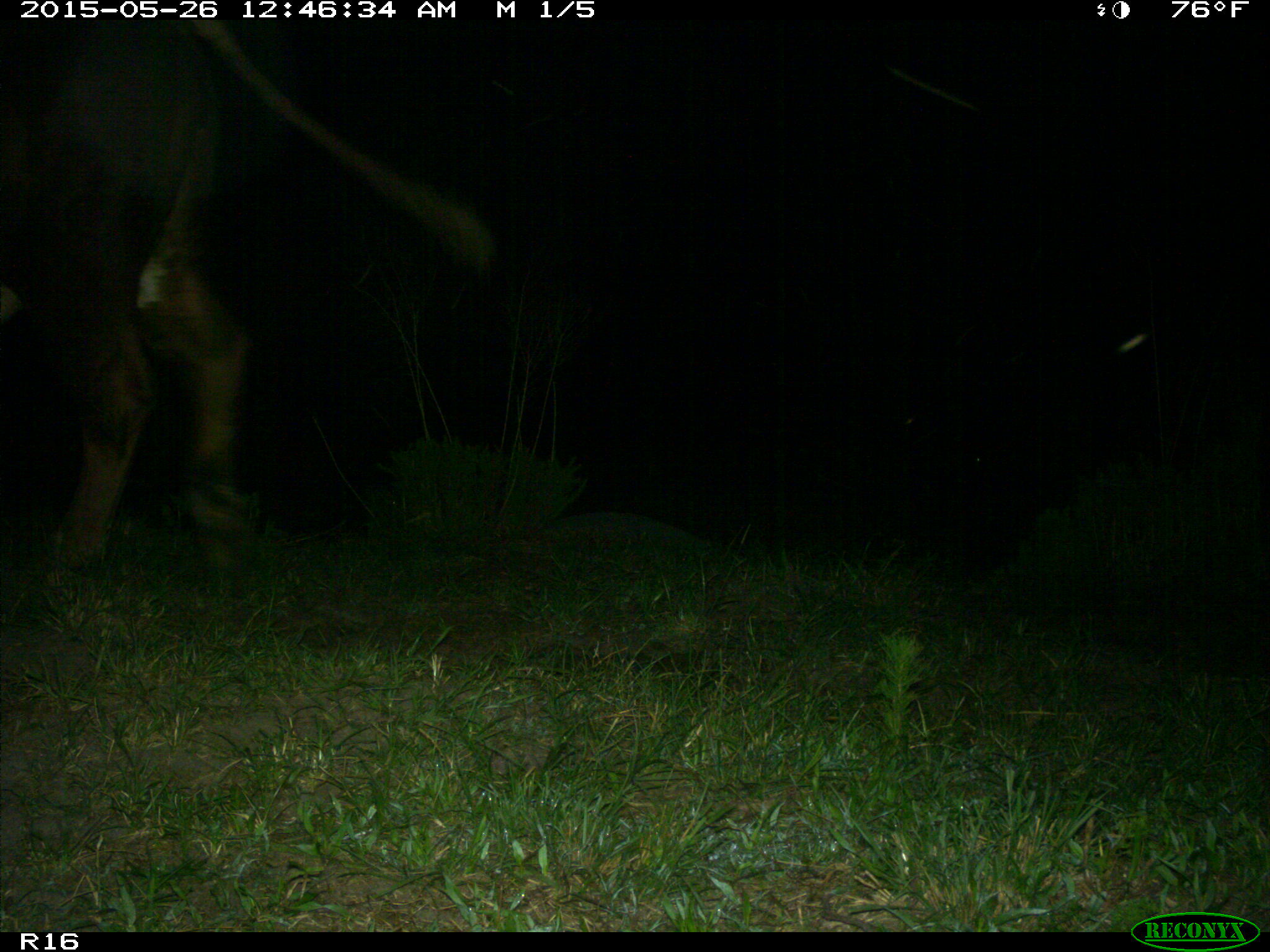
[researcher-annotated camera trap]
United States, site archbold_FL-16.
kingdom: Animalia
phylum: Chordata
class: Mammalia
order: Artiodactyla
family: Bovidae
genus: Bos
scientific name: Bos taurus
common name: domestic cow